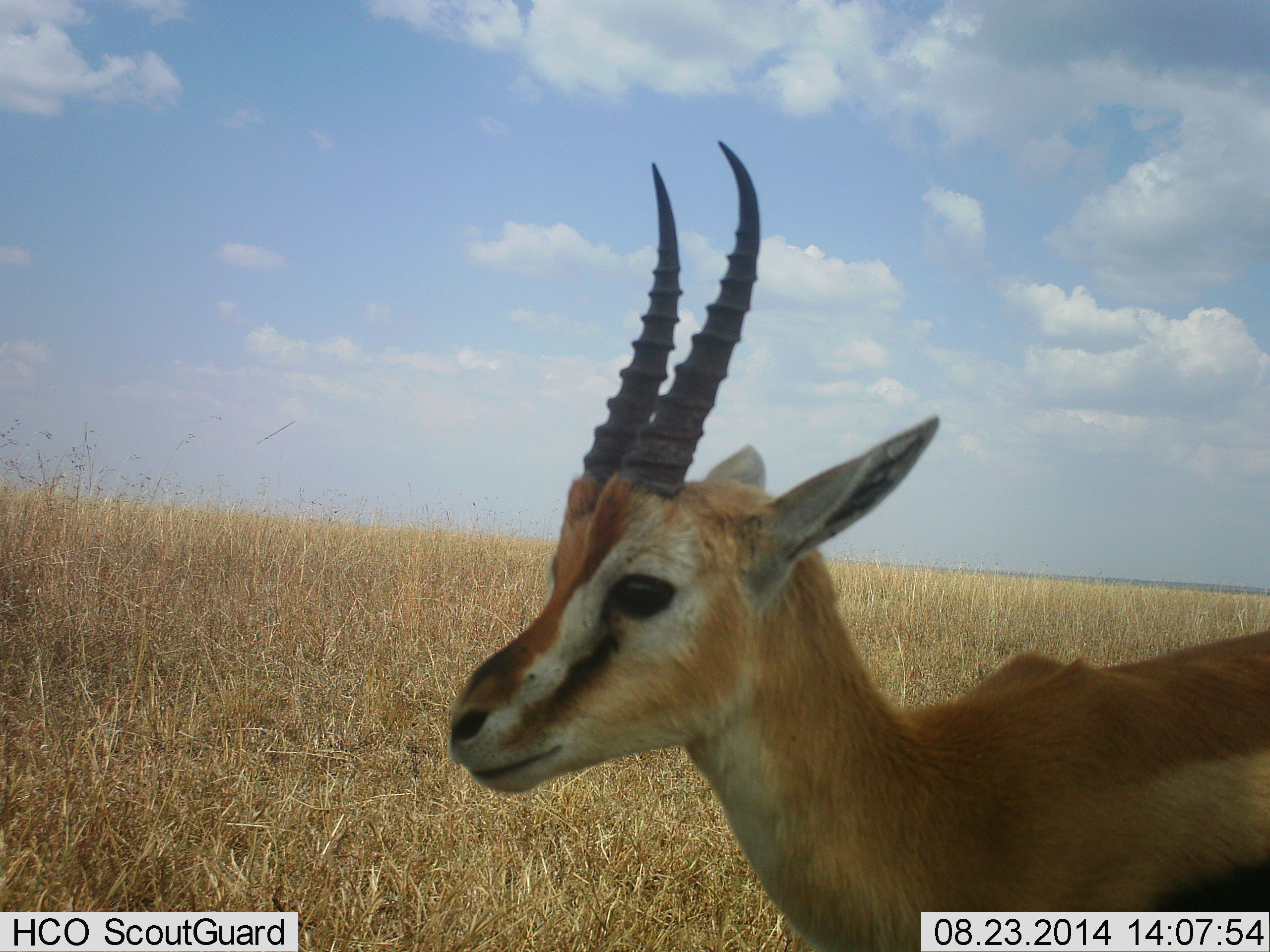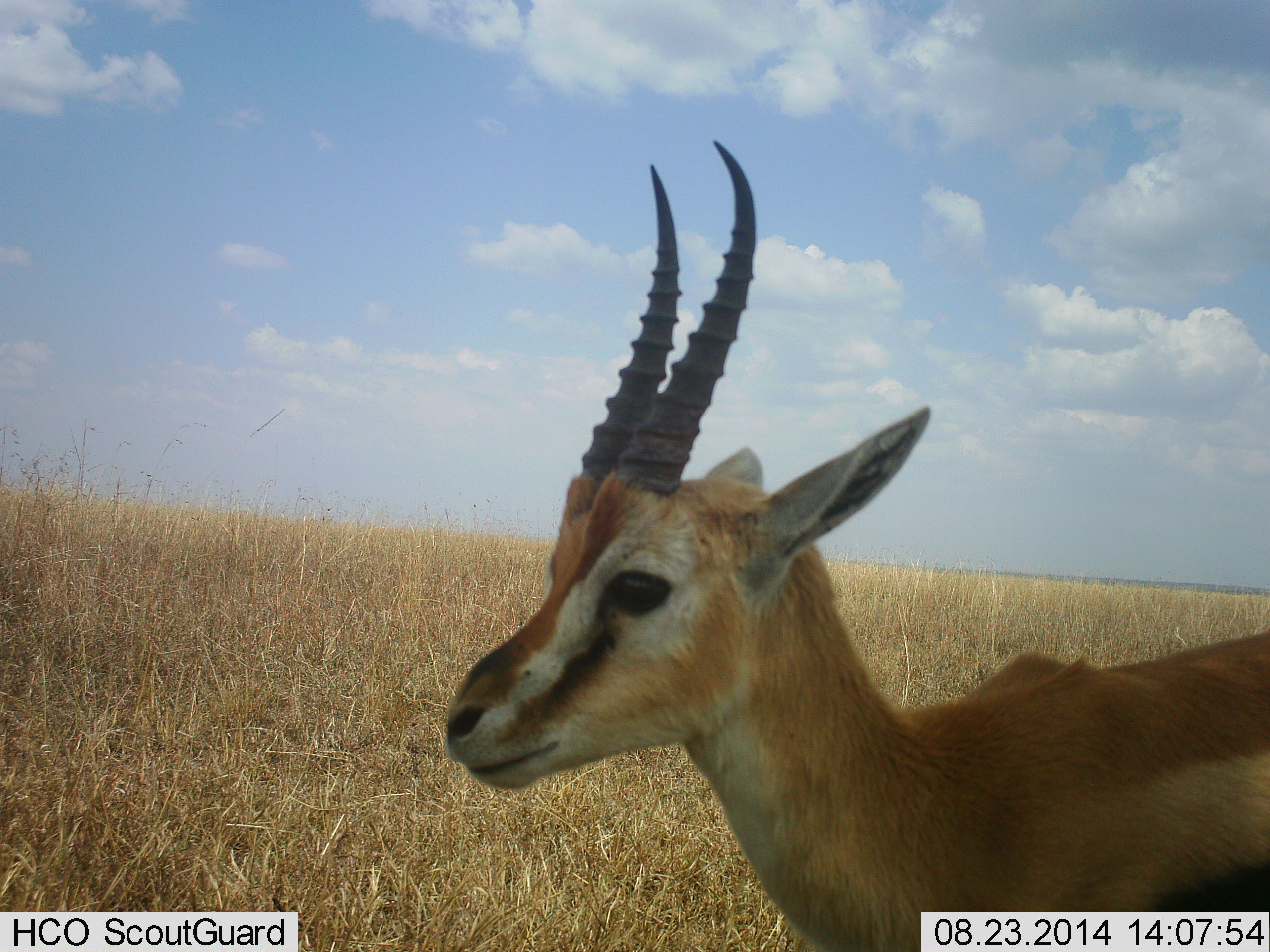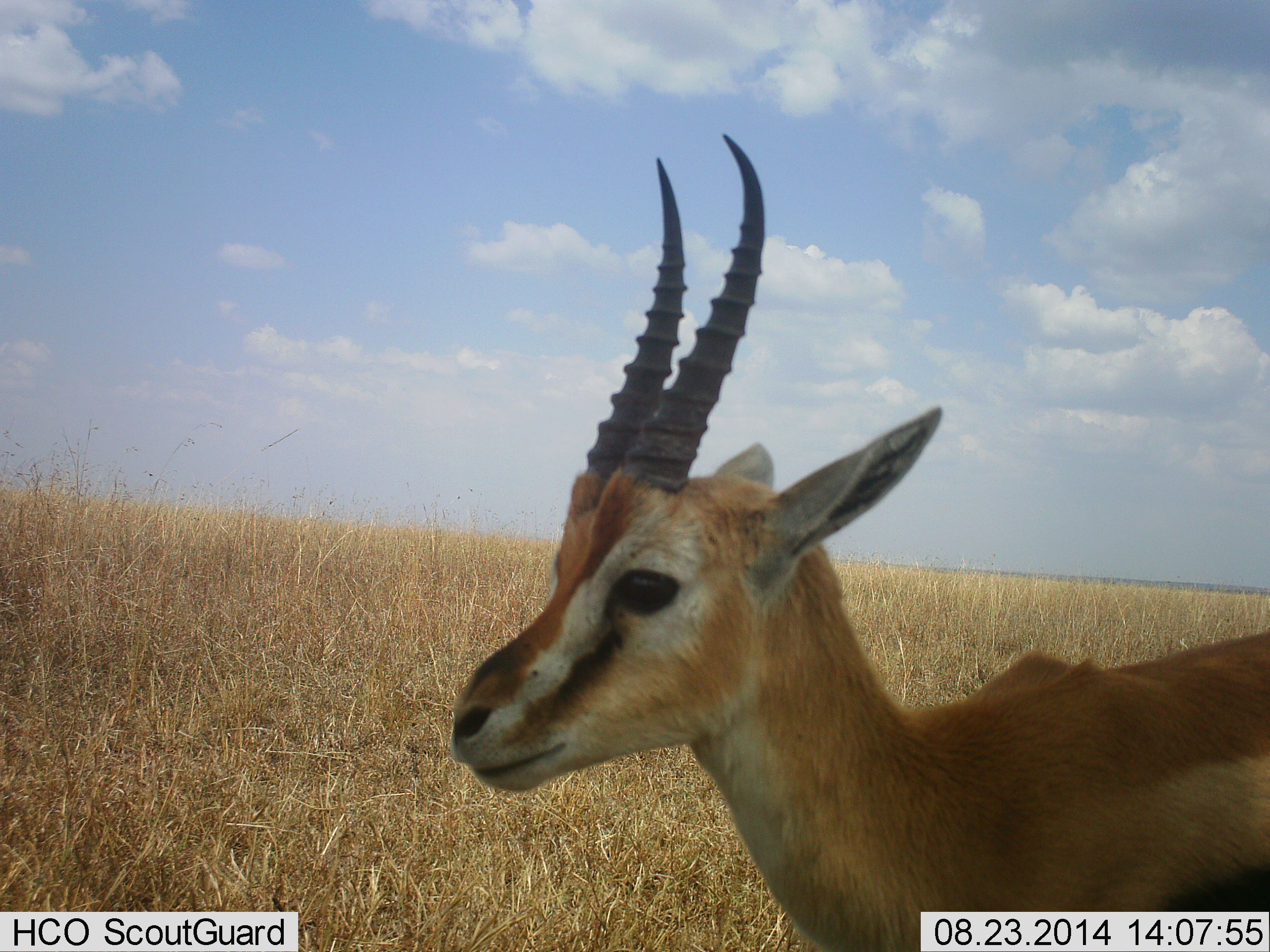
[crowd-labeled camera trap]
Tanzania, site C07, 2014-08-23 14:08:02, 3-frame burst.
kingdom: Animalia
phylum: Chordata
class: Mammalia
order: Artiodactyla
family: Bovidae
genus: Eudorcas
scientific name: Eudorcas thomsonii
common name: thomson's gazelle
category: gazellethomsons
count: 1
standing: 90%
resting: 0%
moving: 10%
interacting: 0%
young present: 0%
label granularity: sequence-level